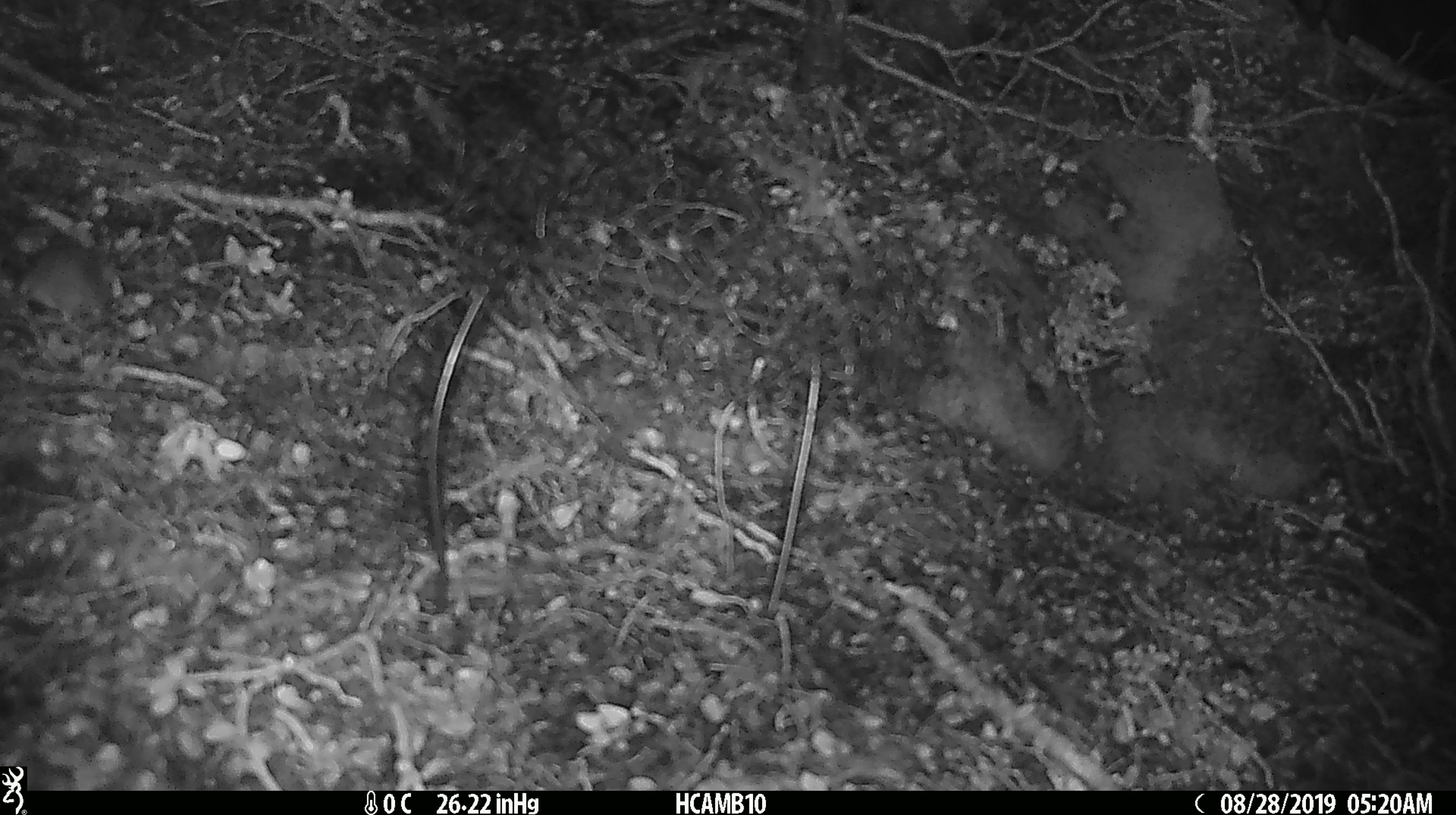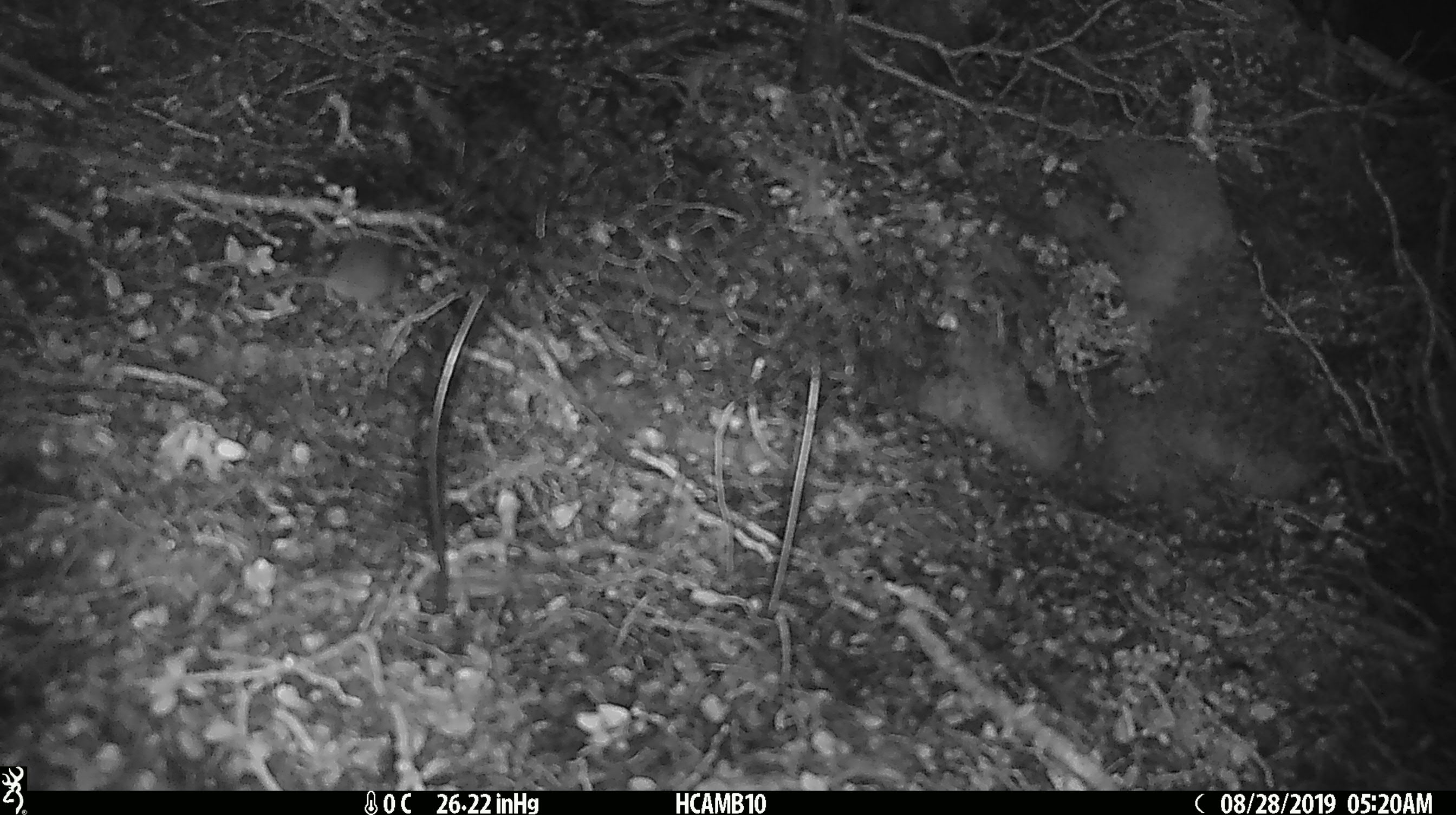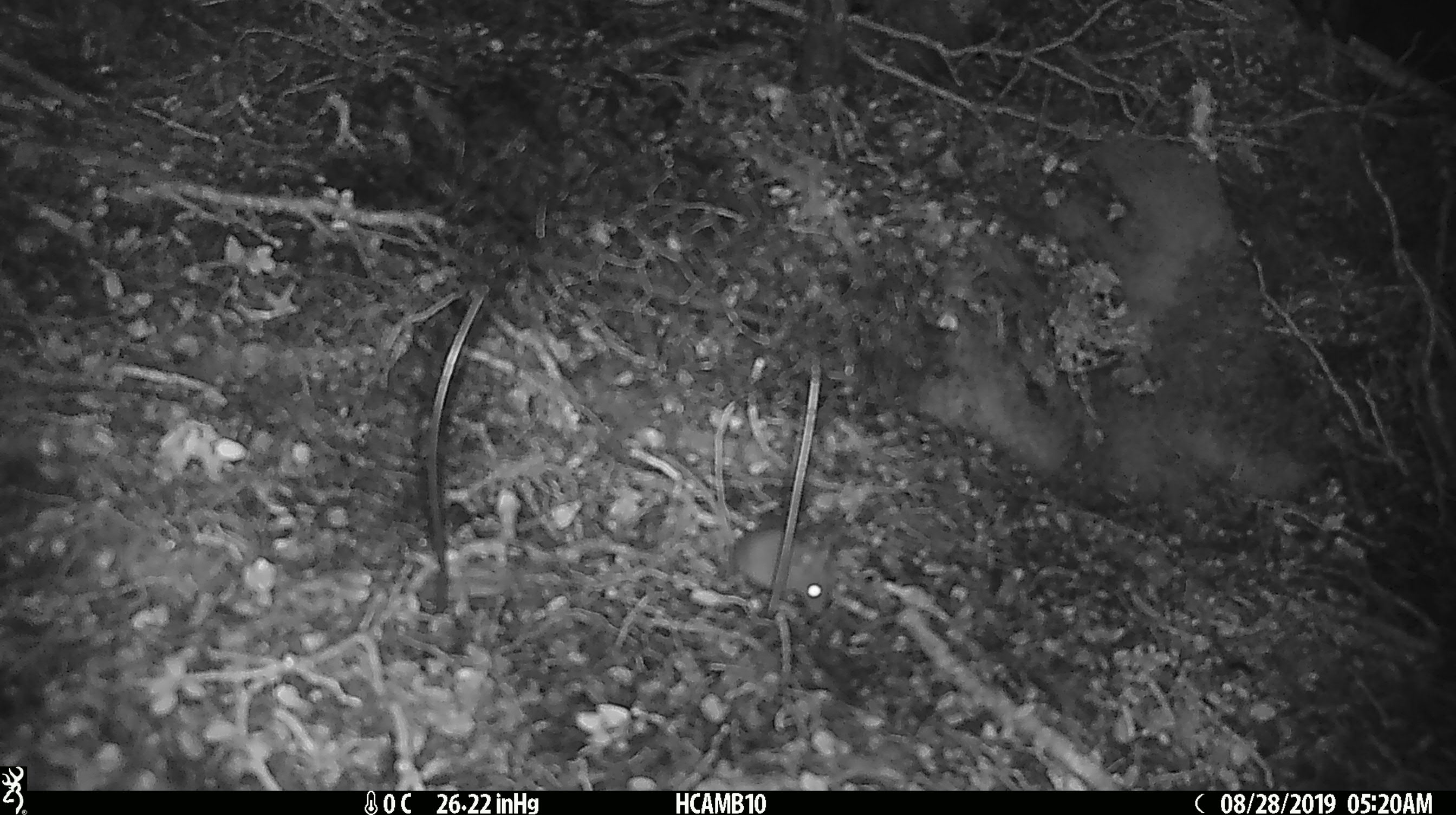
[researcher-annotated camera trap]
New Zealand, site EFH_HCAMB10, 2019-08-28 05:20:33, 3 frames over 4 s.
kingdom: Animalia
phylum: Chordata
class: Mammalia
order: Rodentia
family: Muridae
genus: Mus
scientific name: Mus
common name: mouse